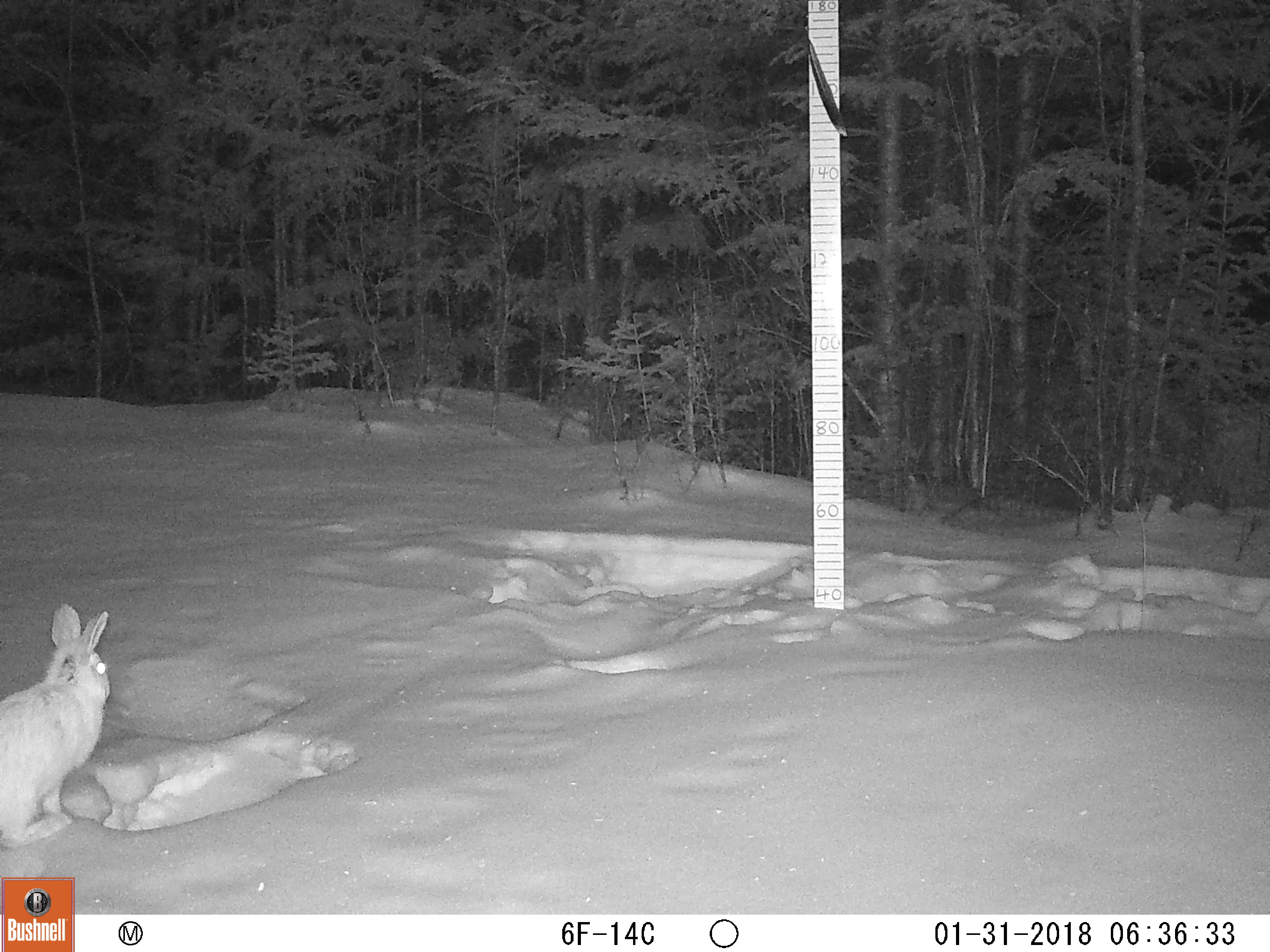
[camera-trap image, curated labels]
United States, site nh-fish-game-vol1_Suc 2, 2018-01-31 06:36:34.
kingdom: Animalia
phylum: Chordata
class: Mammalia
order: Lagomorpha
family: Leporidae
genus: Lepus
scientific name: Lepus americanus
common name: snowshoe hare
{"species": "snowshoe hare (Lepus americanus)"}